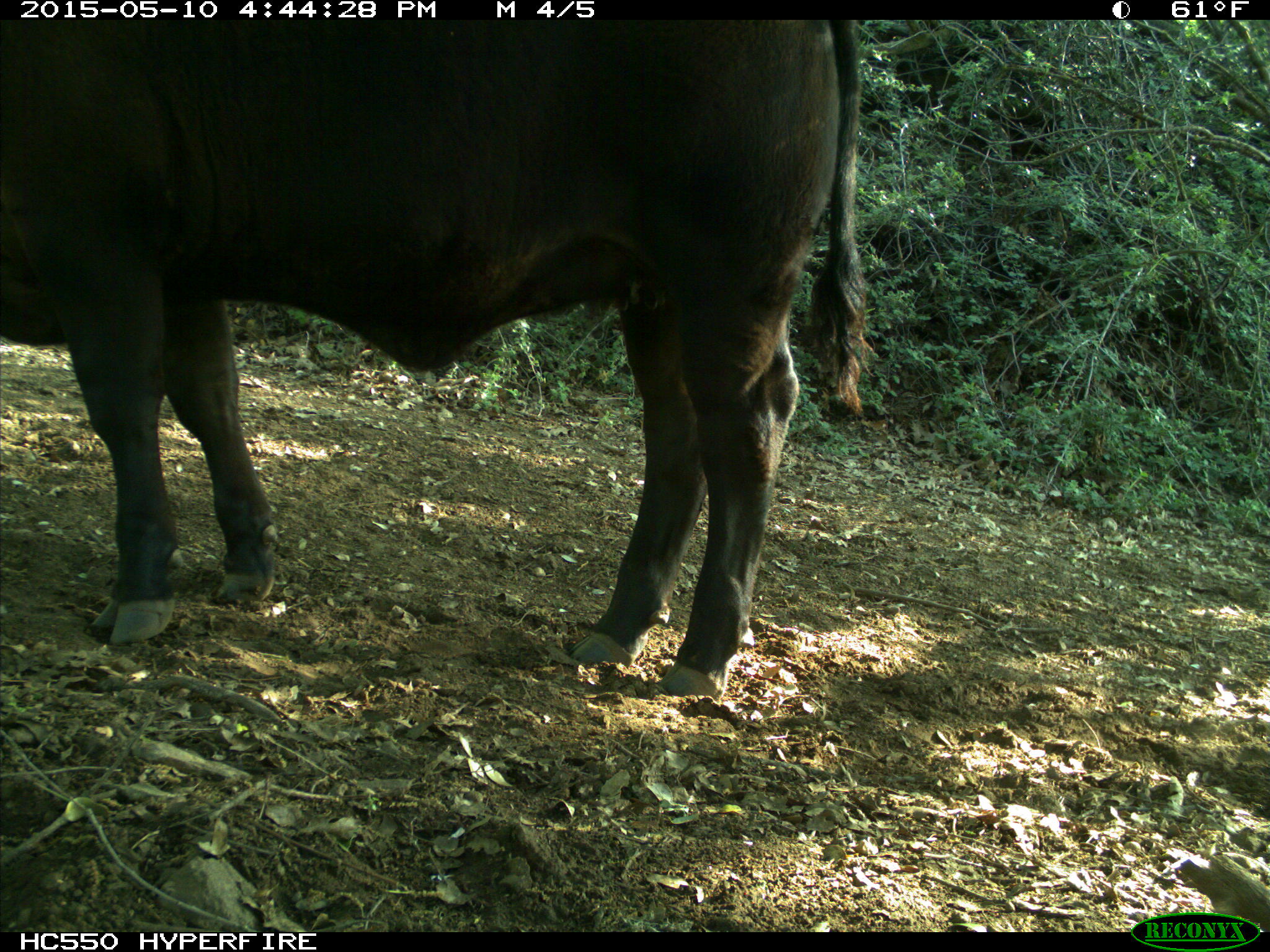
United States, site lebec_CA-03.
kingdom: Animalia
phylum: Chordata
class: Mammalia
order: Artiodactyla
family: Bovidae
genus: Bos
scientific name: Bos taurus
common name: domestic cow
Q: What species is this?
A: Bos taurus (domestic cow).